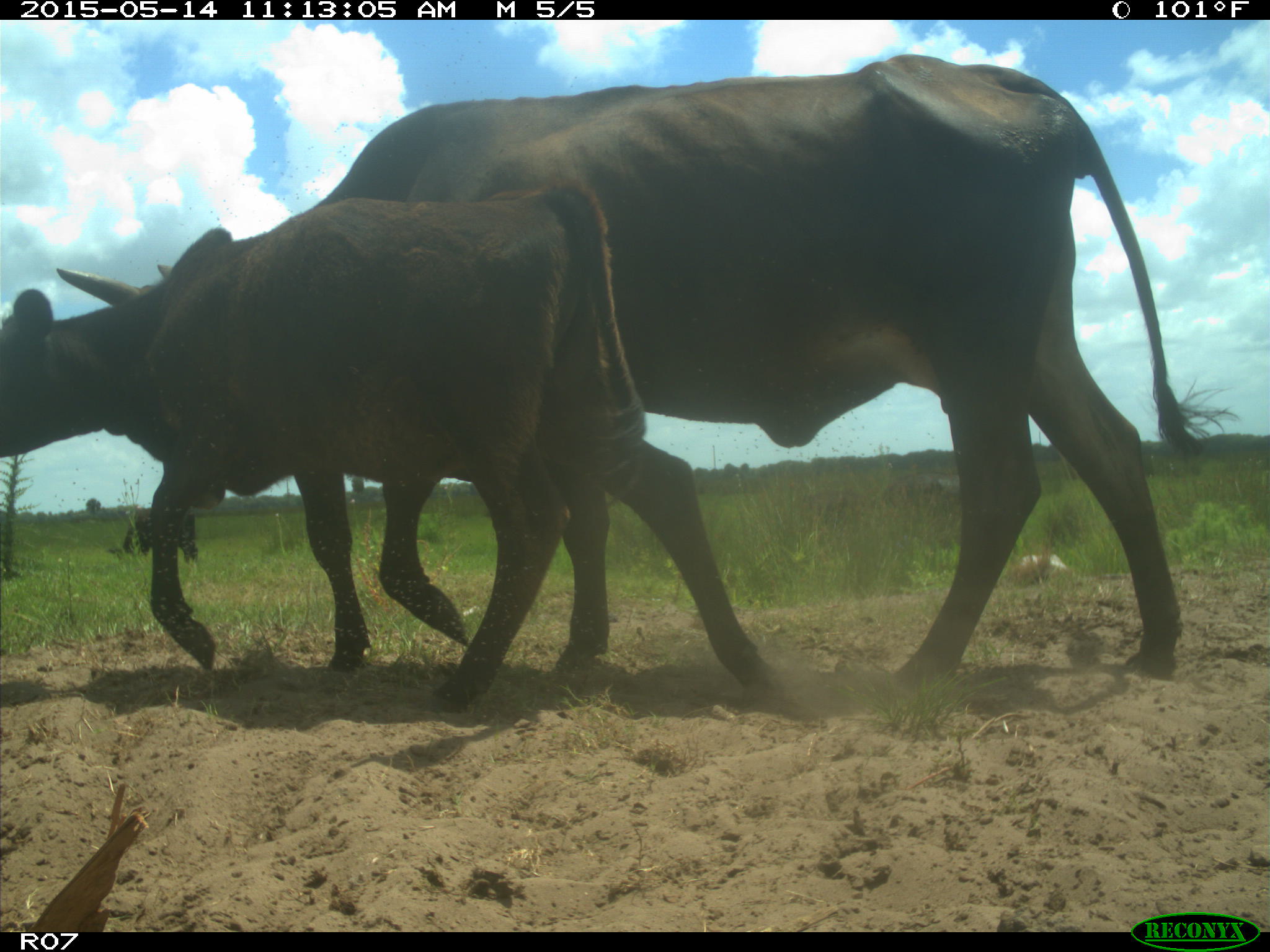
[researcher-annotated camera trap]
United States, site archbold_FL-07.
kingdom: Animalia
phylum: Chordata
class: Mammalia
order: Artiodactyla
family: Bovidae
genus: Bos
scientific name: Bos taurus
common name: domestic cow